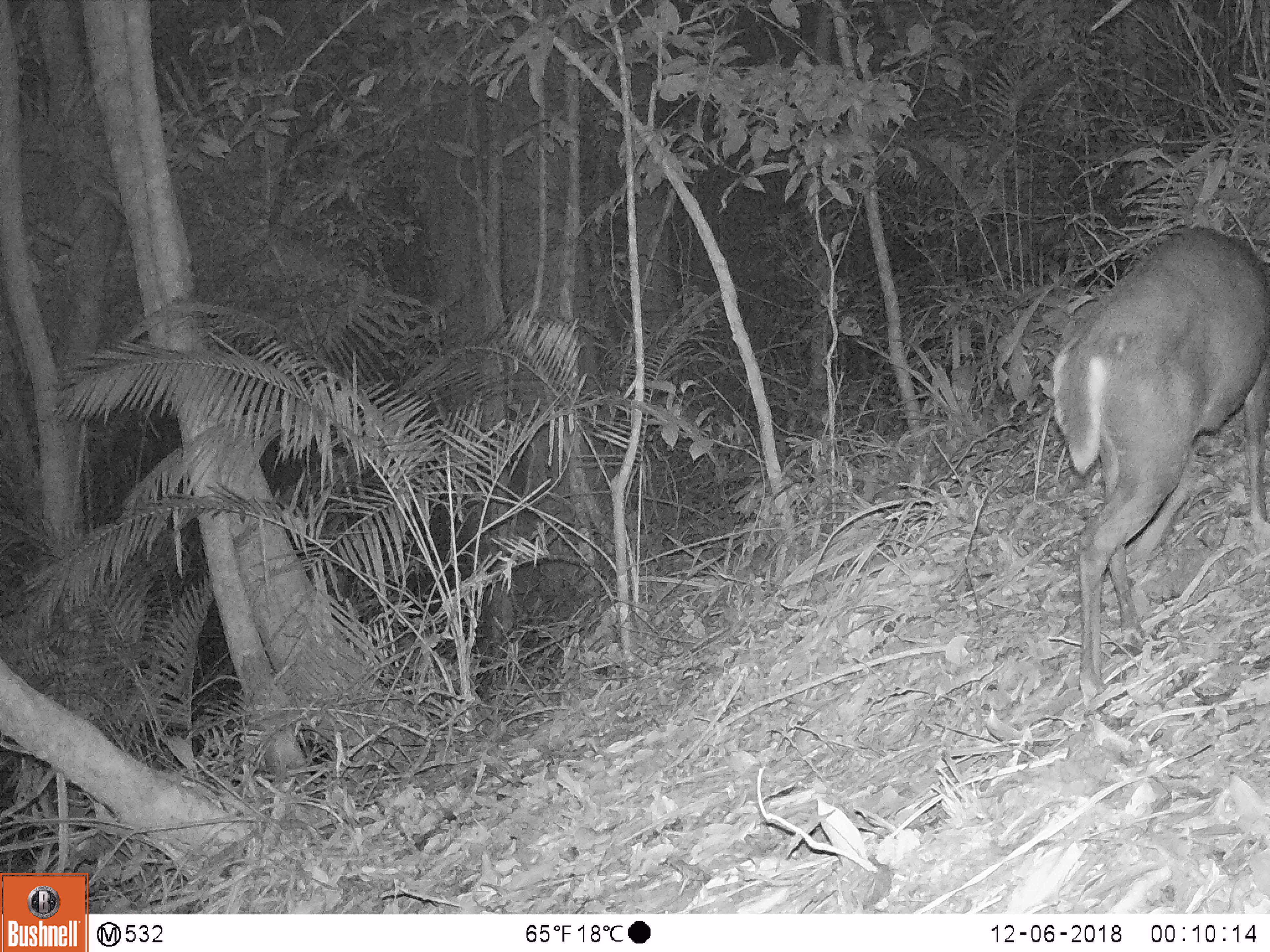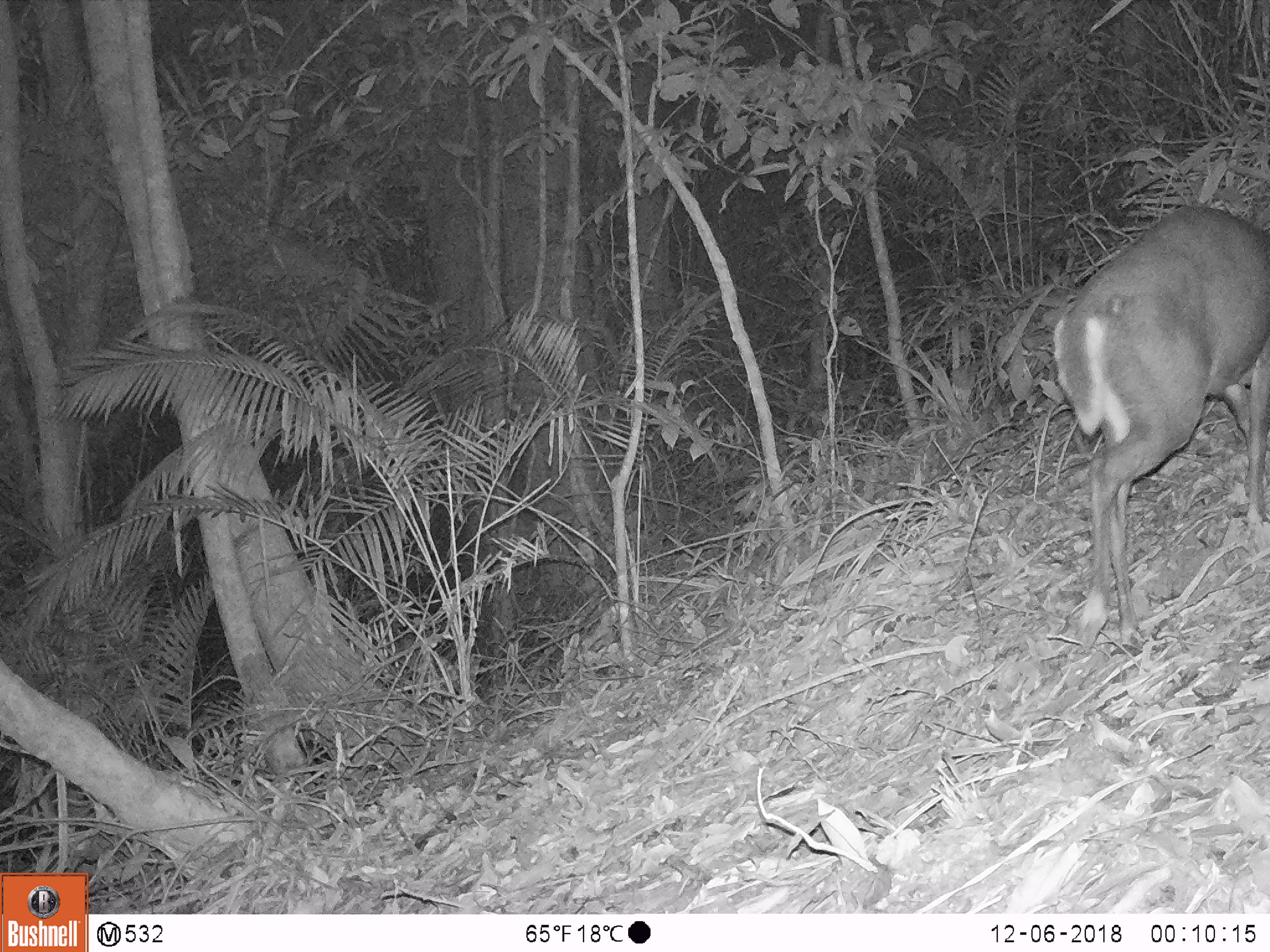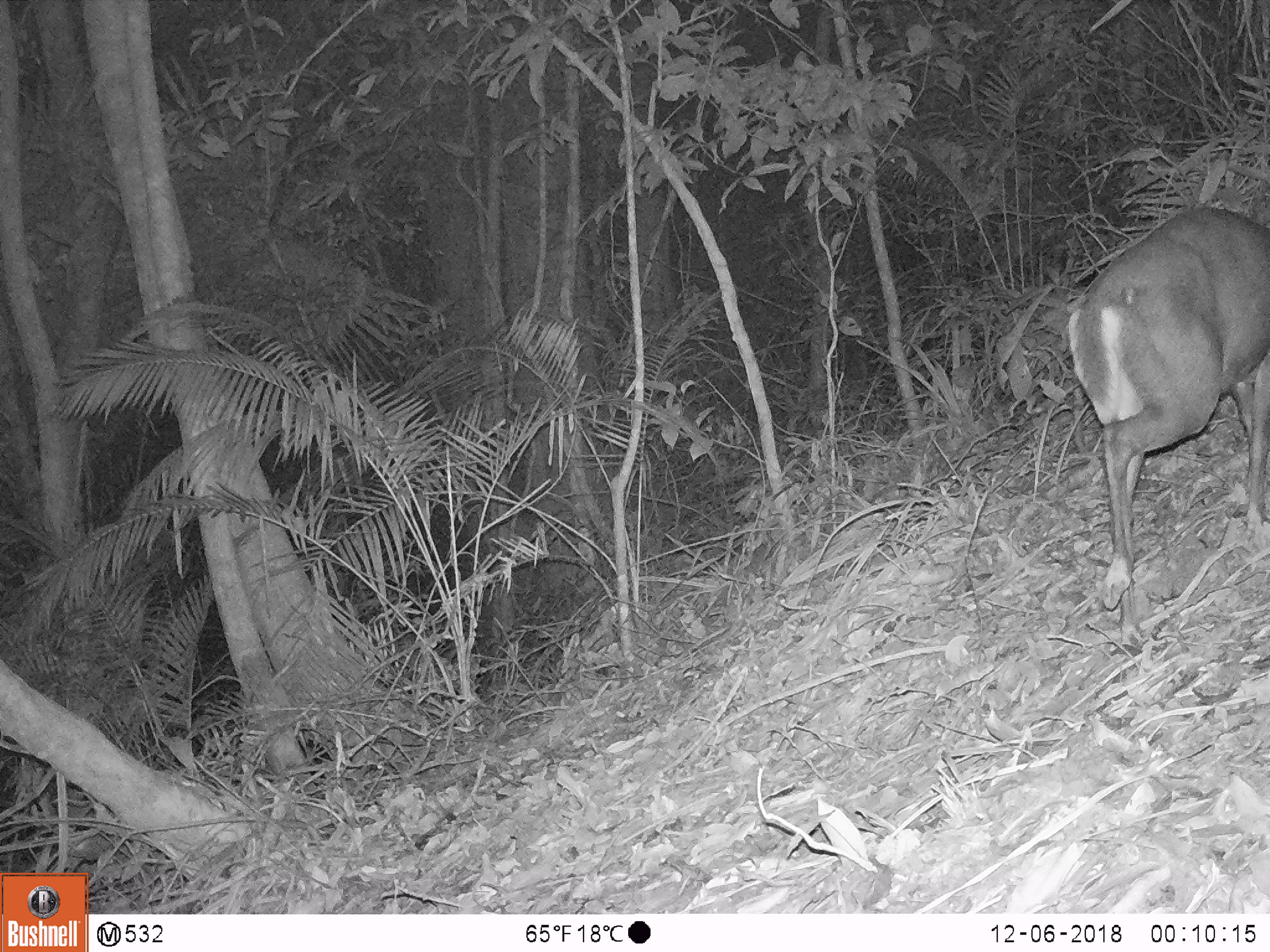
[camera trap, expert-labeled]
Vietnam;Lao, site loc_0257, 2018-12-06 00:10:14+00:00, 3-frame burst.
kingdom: Animalia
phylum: Chordata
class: Mammalia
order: Artiodactyla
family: Cervidae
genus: Muntiacus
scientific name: Muntiacus rooseveltorum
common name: roosevelt's muntjac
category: roosevelts muntjac group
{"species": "roosevelts muntjac group (roosevelt's muntjac) (Muntiacus rooseveltorum)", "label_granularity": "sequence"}